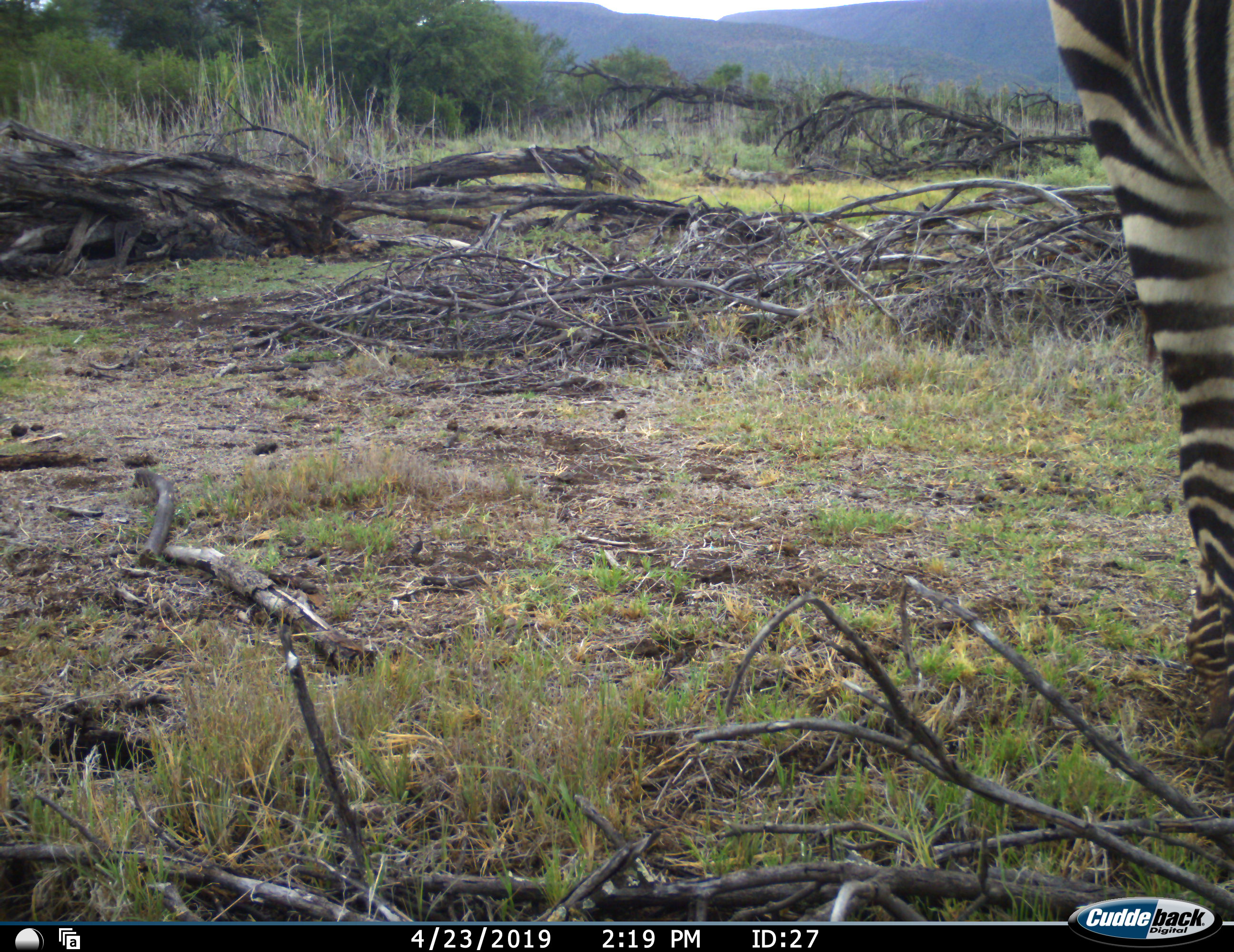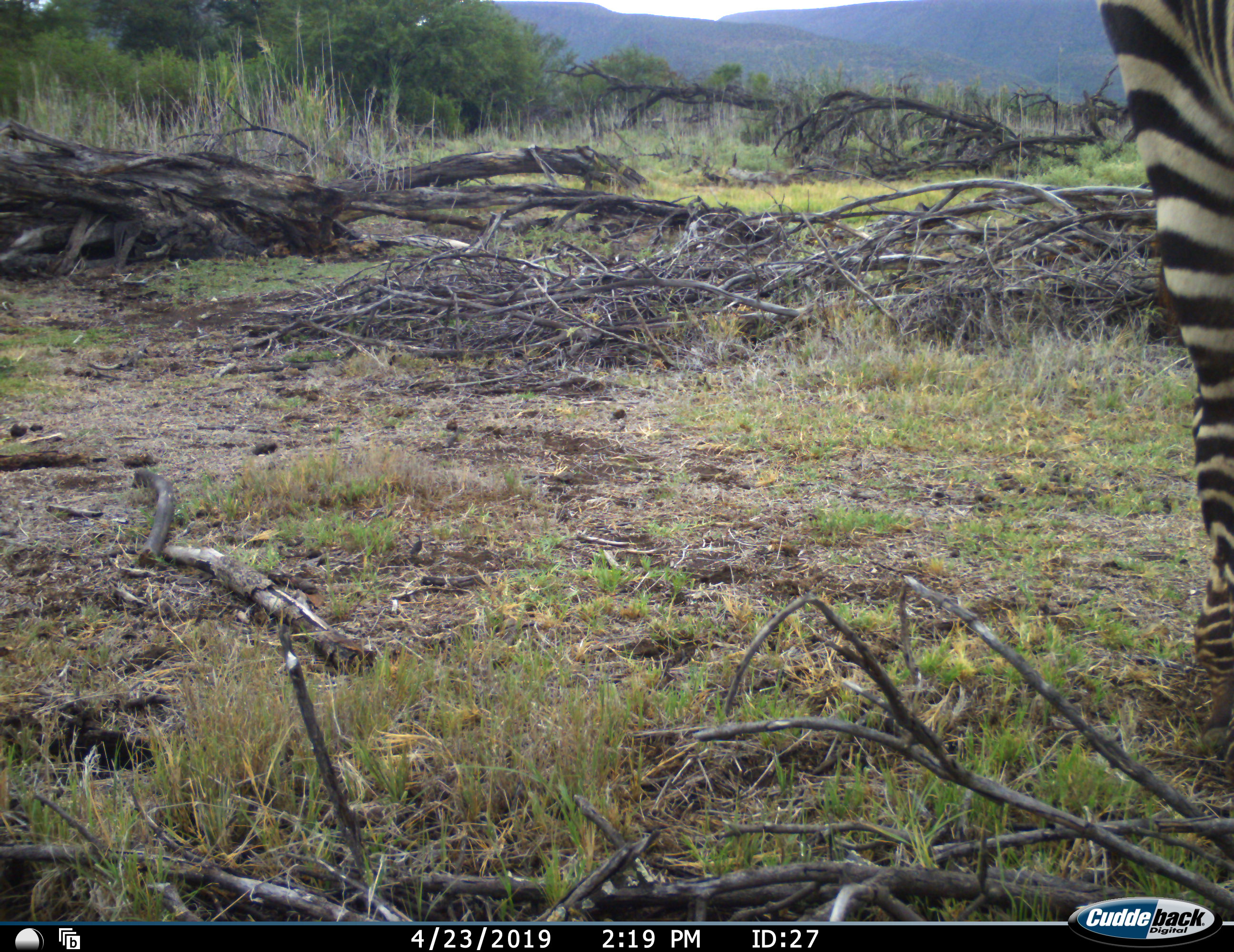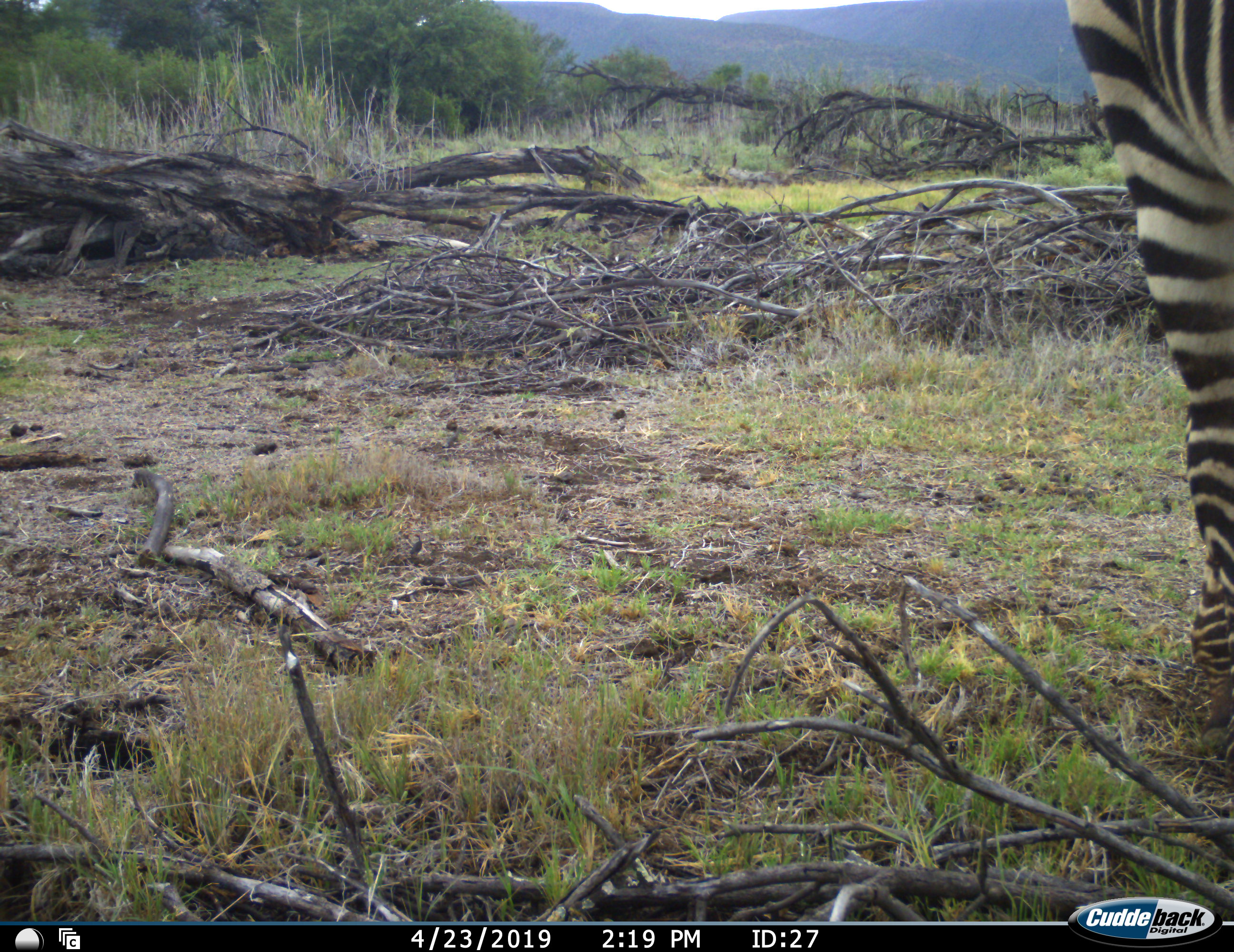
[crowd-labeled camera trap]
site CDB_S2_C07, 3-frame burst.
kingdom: Animalia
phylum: Chordata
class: Mammalia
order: Perissodactyla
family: Equidae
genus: Equus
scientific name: Equus zebra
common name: mountain zebra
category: zebramountain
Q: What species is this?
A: Zebramountain (mountain zebra) (Equus zebra).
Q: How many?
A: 1.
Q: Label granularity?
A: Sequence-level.